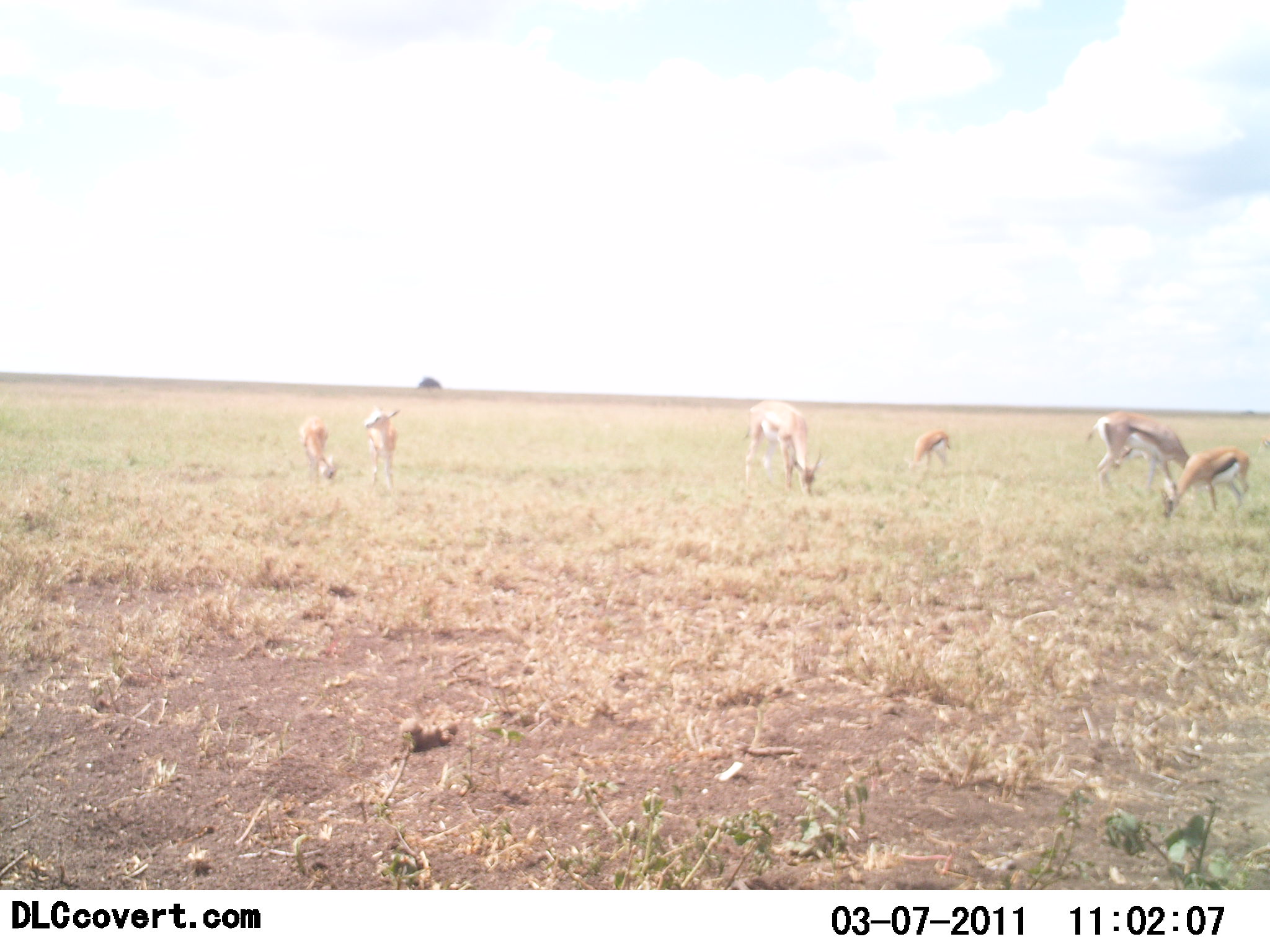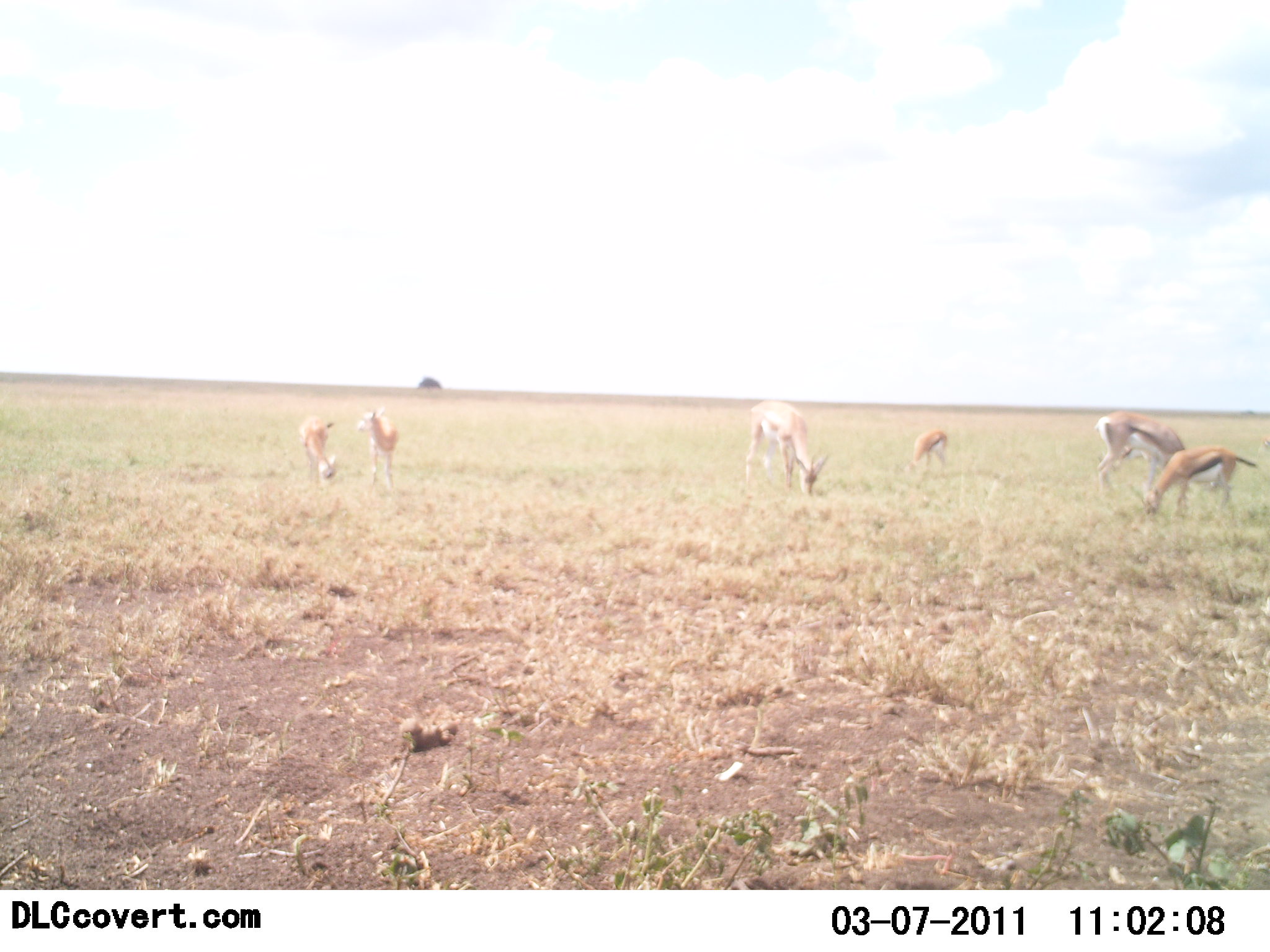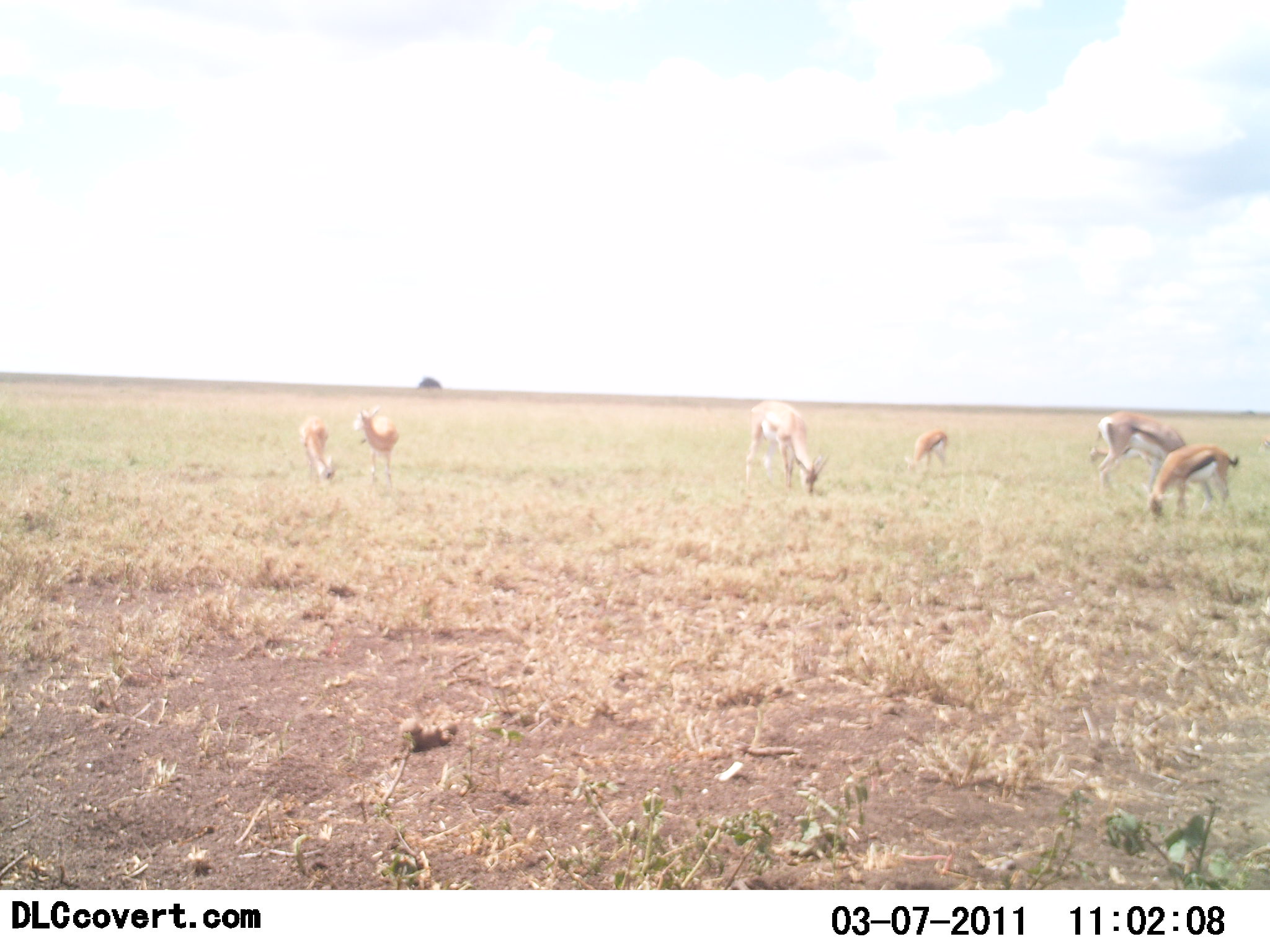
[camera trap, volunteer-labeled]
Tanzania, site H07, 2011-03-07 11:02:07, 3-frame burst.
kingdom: Animalia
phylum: Chordata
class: Mammalia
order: Artiodactyla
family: Bovidae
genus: Eudorcas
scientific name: Eudorcas thomsonii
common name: thomson's gazelle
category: gazellethomsons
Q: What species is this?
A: Gazellethomsons (thomson's gazelle) (Eudorcas thomsonii).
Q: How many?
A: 6.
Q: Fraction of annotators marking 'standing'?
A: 33%.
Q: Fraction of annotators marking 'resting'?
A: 0%.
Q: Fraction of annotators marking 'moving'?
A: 8%.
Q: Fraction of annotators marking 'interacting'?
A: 0%.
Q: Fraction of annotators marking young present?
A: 33%.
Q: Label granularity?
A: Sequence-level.